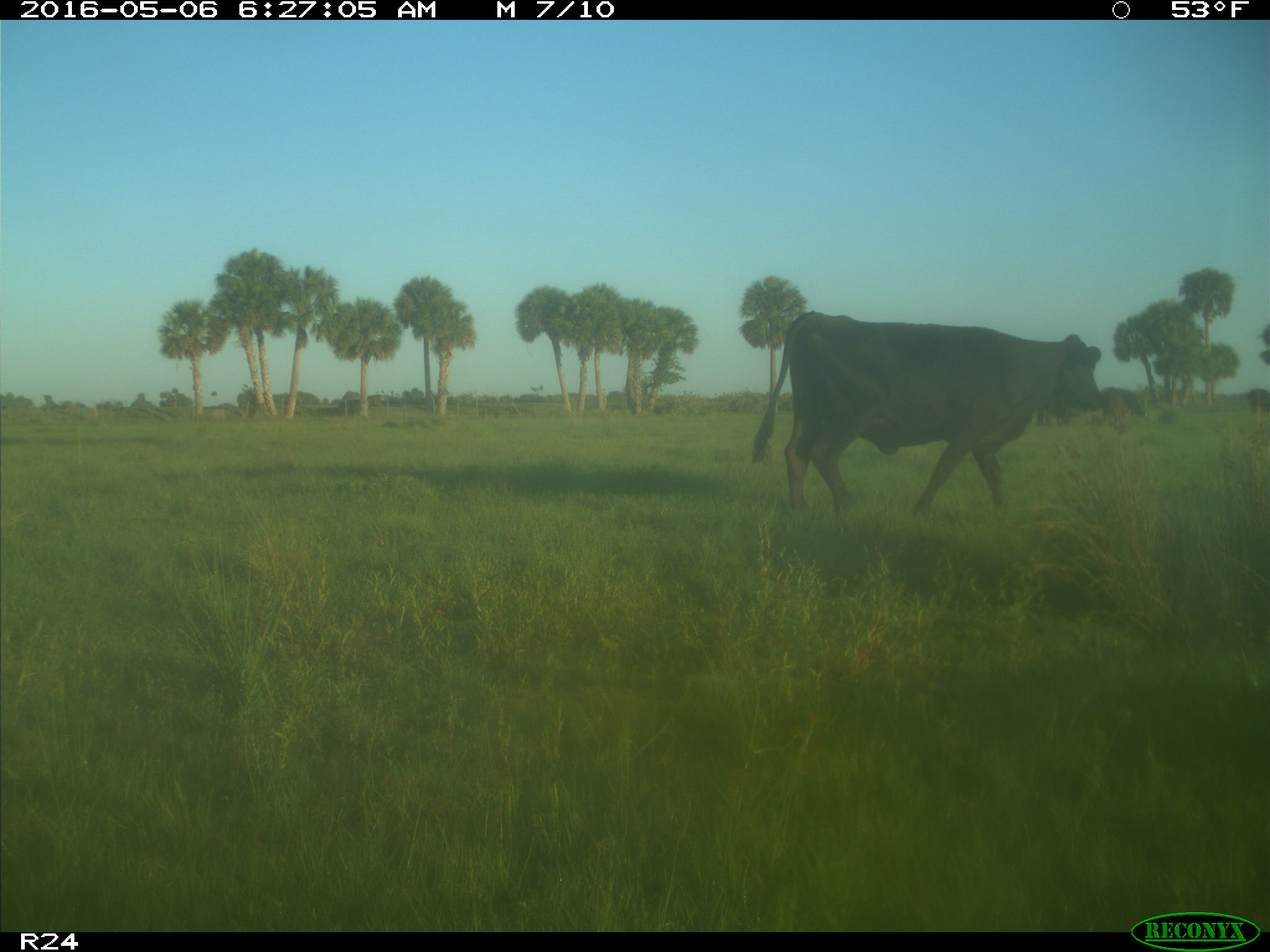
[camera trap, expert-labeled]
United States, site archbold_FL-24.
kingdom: Animalia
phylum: Chordata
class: Mammalia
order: Artiodactyla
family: Bovidae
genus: Bos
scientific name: Bos taurus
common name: domestic cow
Bos taurus (domestic cow).